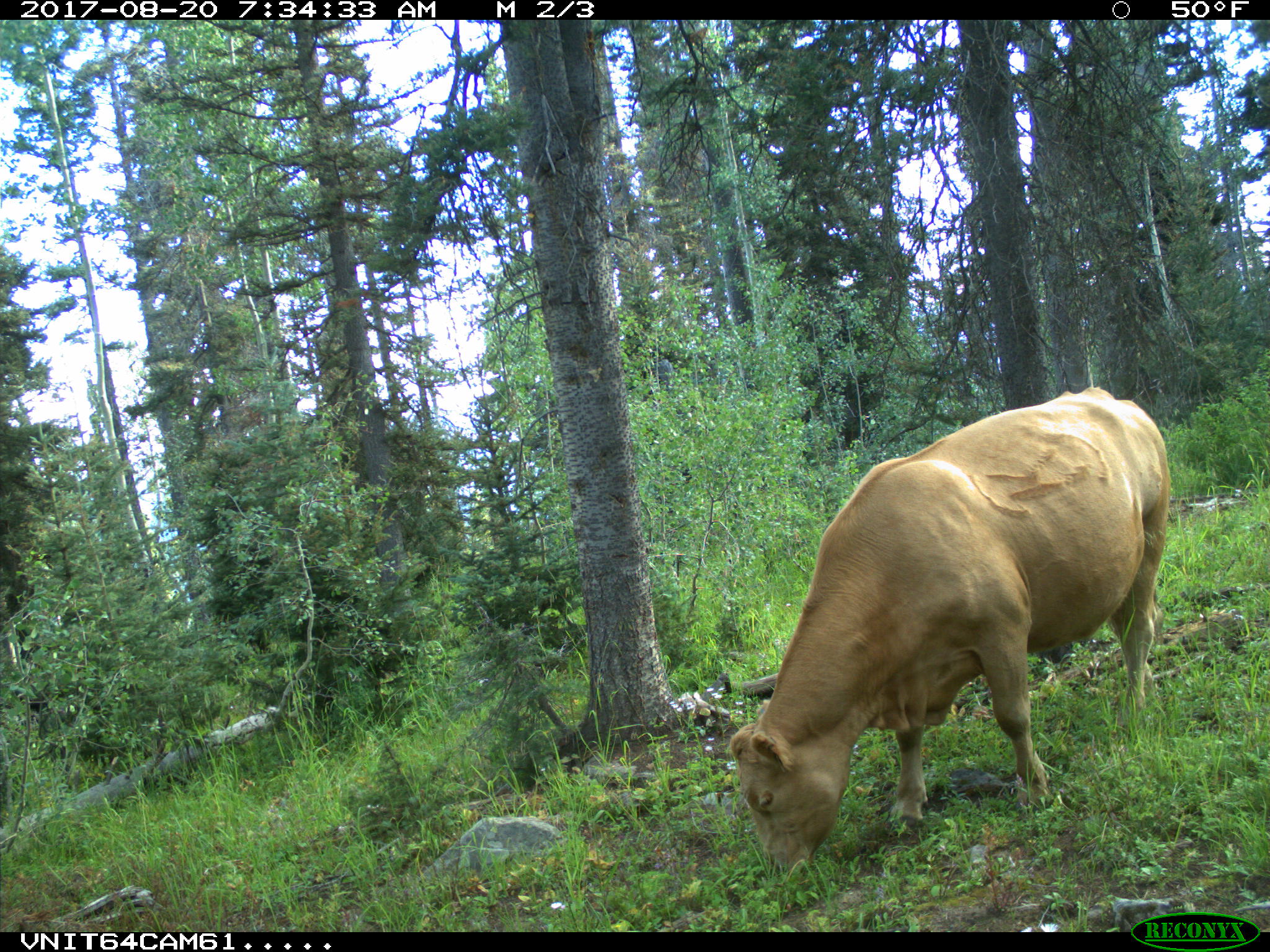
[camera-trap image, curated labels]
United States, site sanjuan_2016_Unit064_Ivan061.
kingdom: Animalia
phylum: Chordata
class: Mammalia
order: Artiodactyla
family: Bovidae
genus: Bos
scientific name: Bos taurus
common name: domestic cow